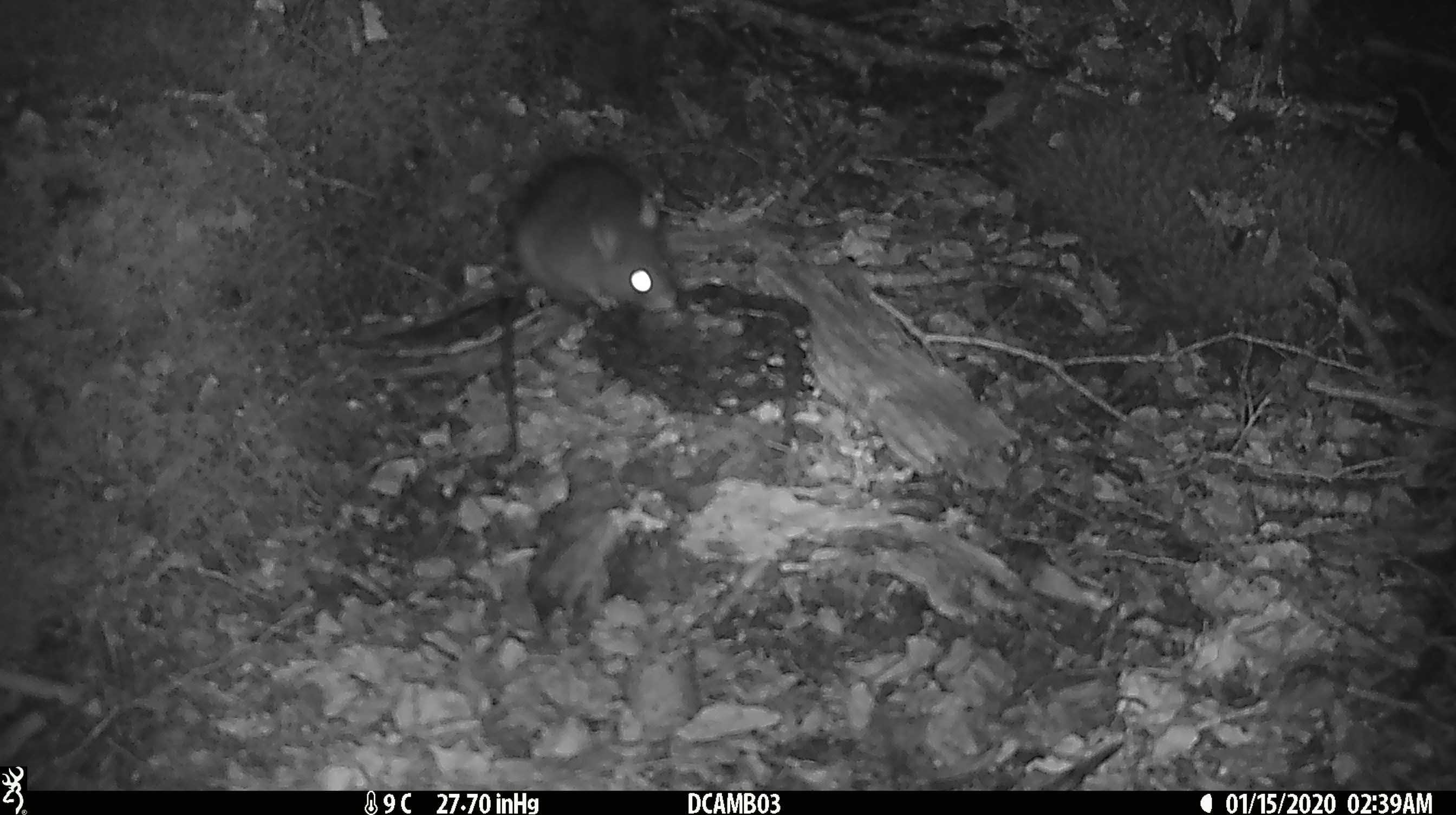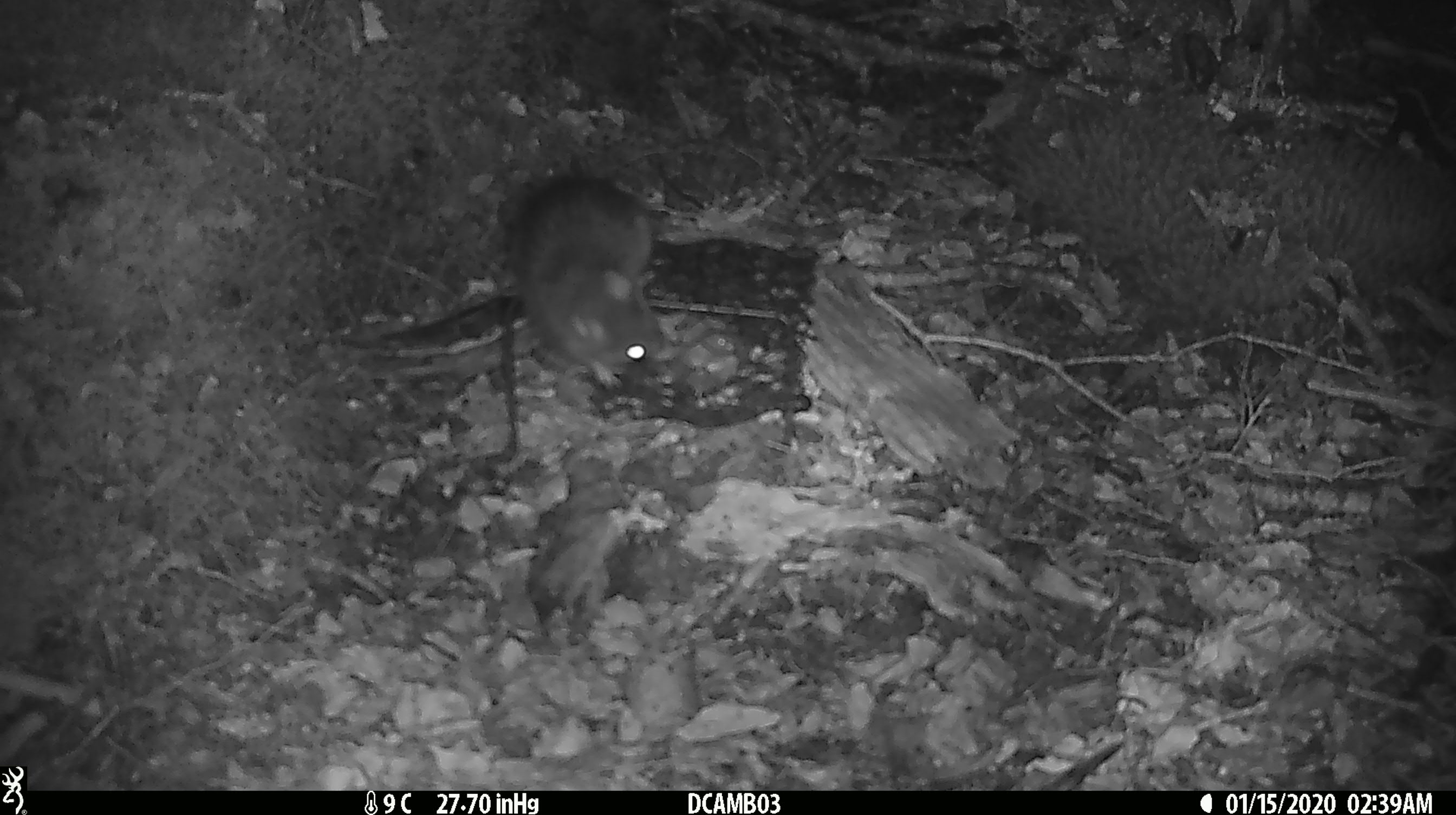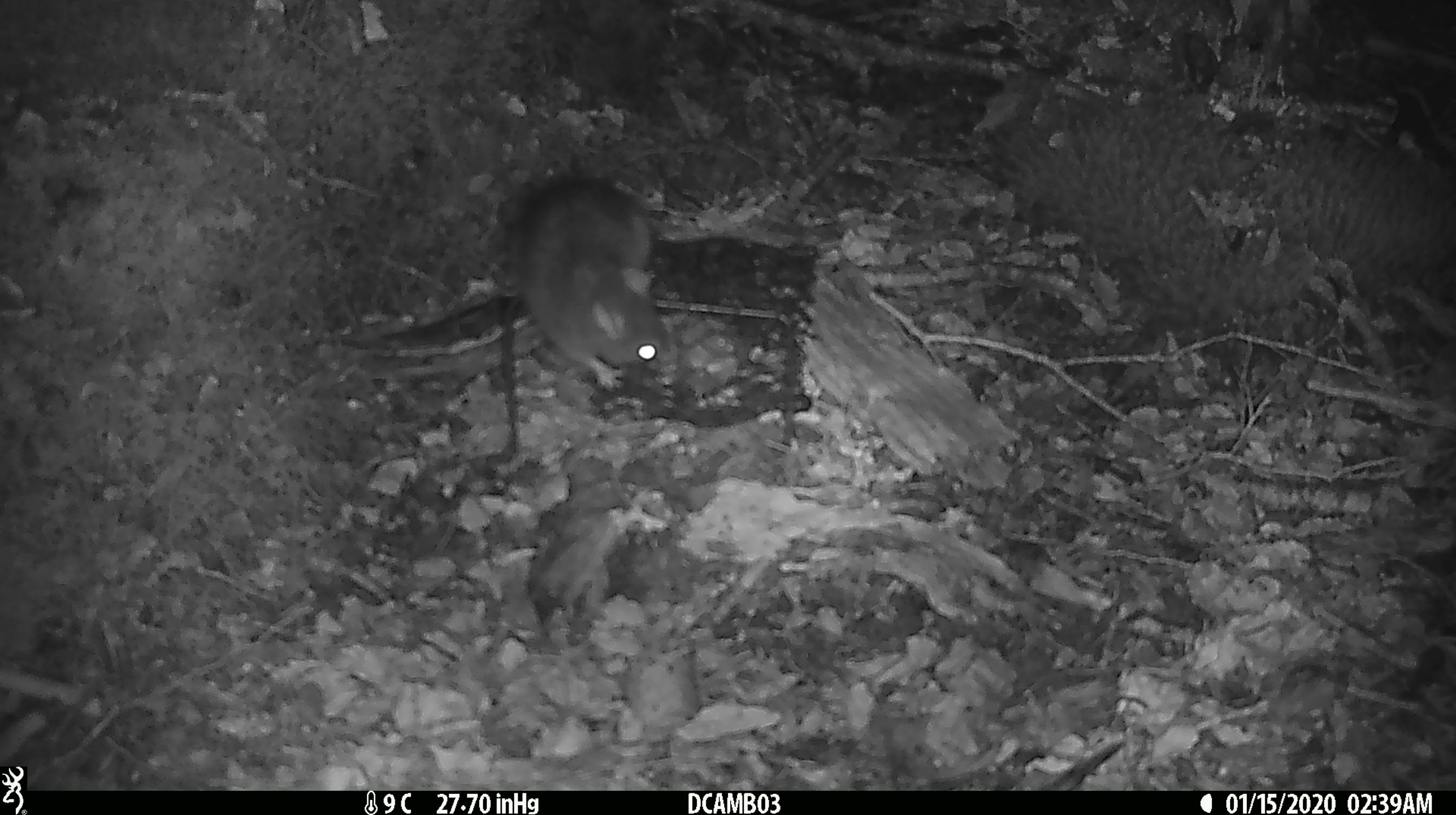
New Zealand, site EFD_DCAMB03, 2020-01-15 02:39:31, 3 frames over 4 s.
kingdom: Animalia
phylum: Chordata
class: Mammalia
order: Rodentia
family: Muridae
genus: Rattus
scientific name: Rattus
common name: rat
Rat (Rattus).